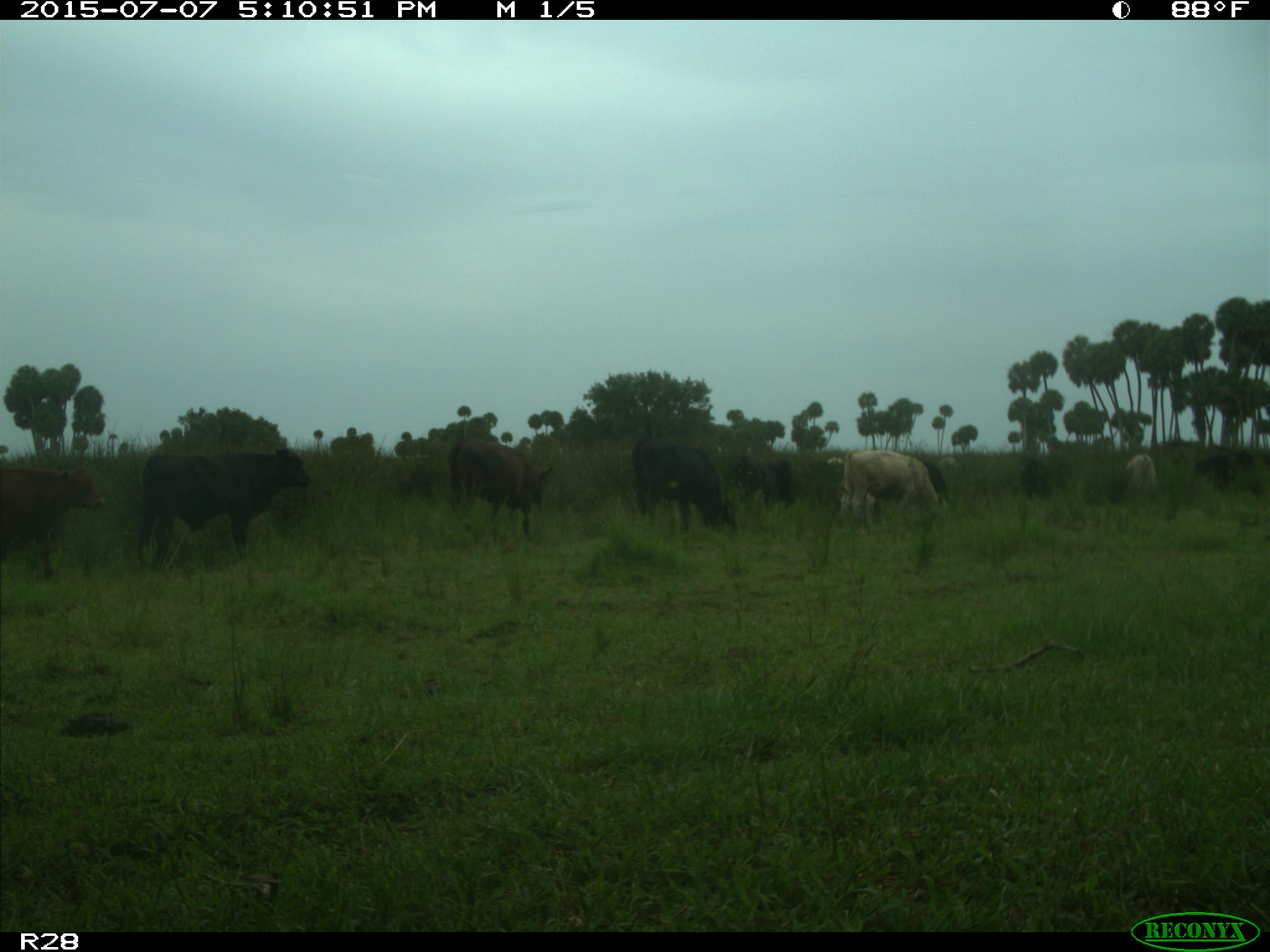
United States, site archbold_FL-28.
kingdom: Animalia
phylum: Chordata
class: Mammalia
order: Artiodactyla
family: Bovidae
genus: Bos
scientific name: Bos taurus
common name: domestic cow